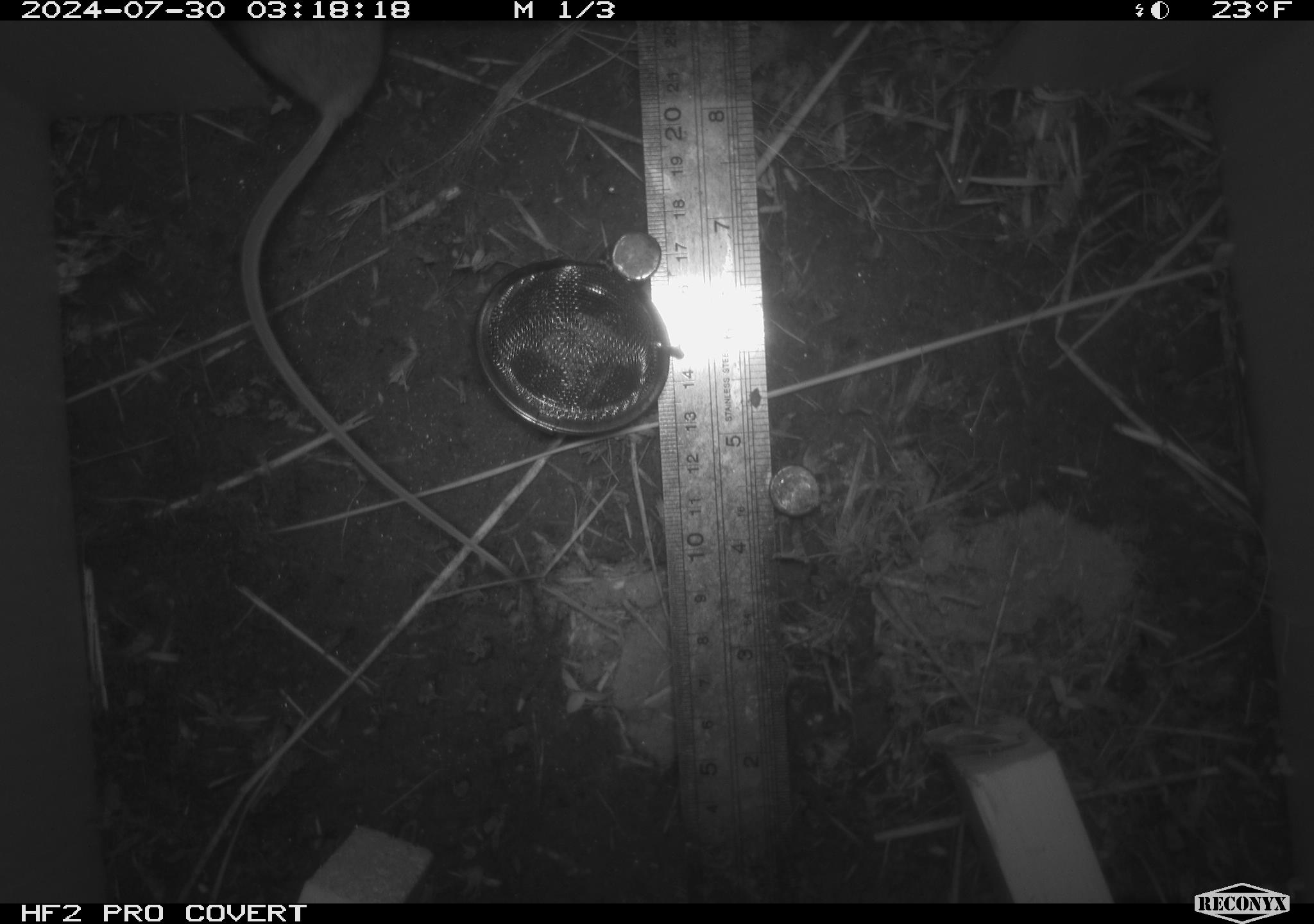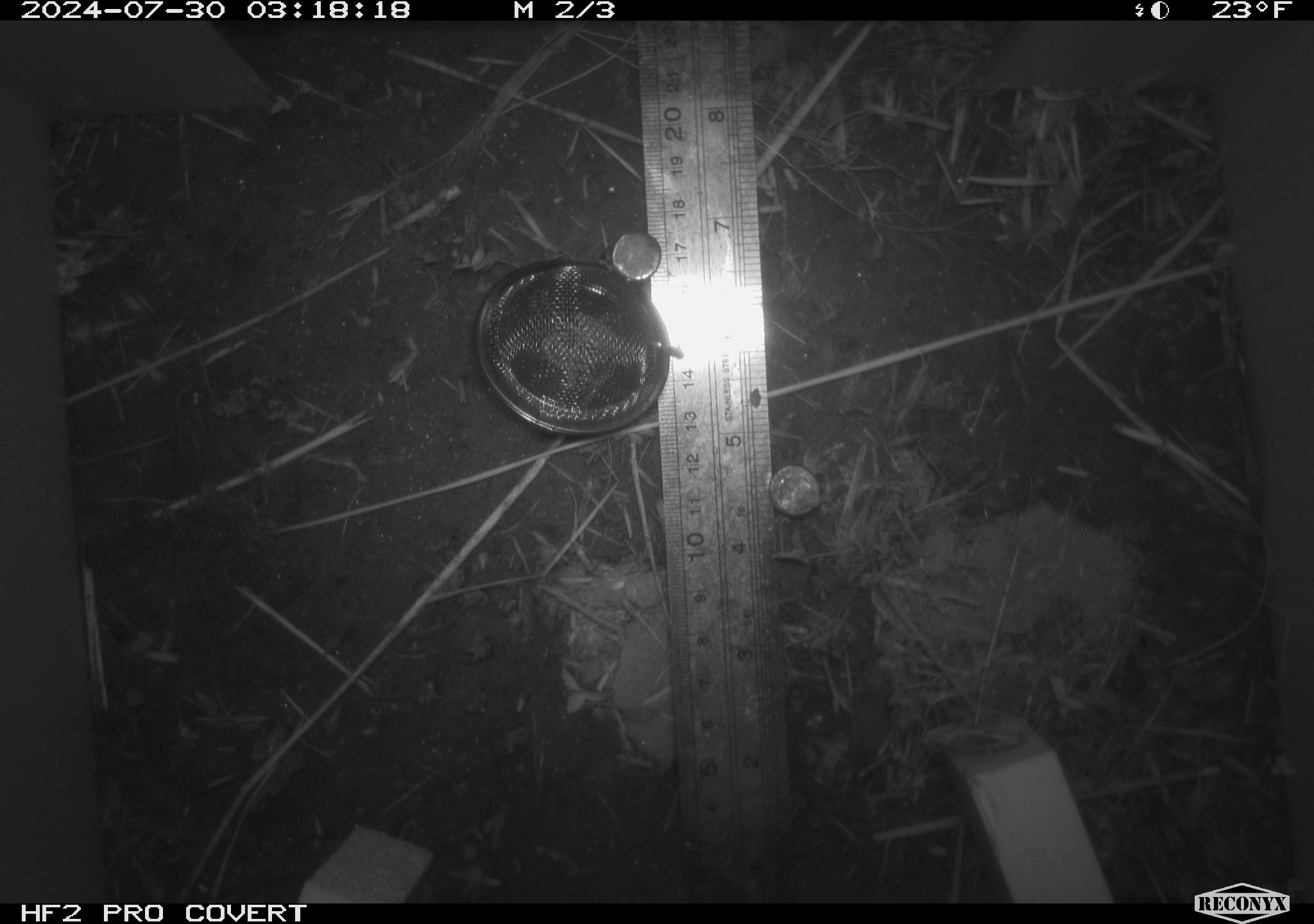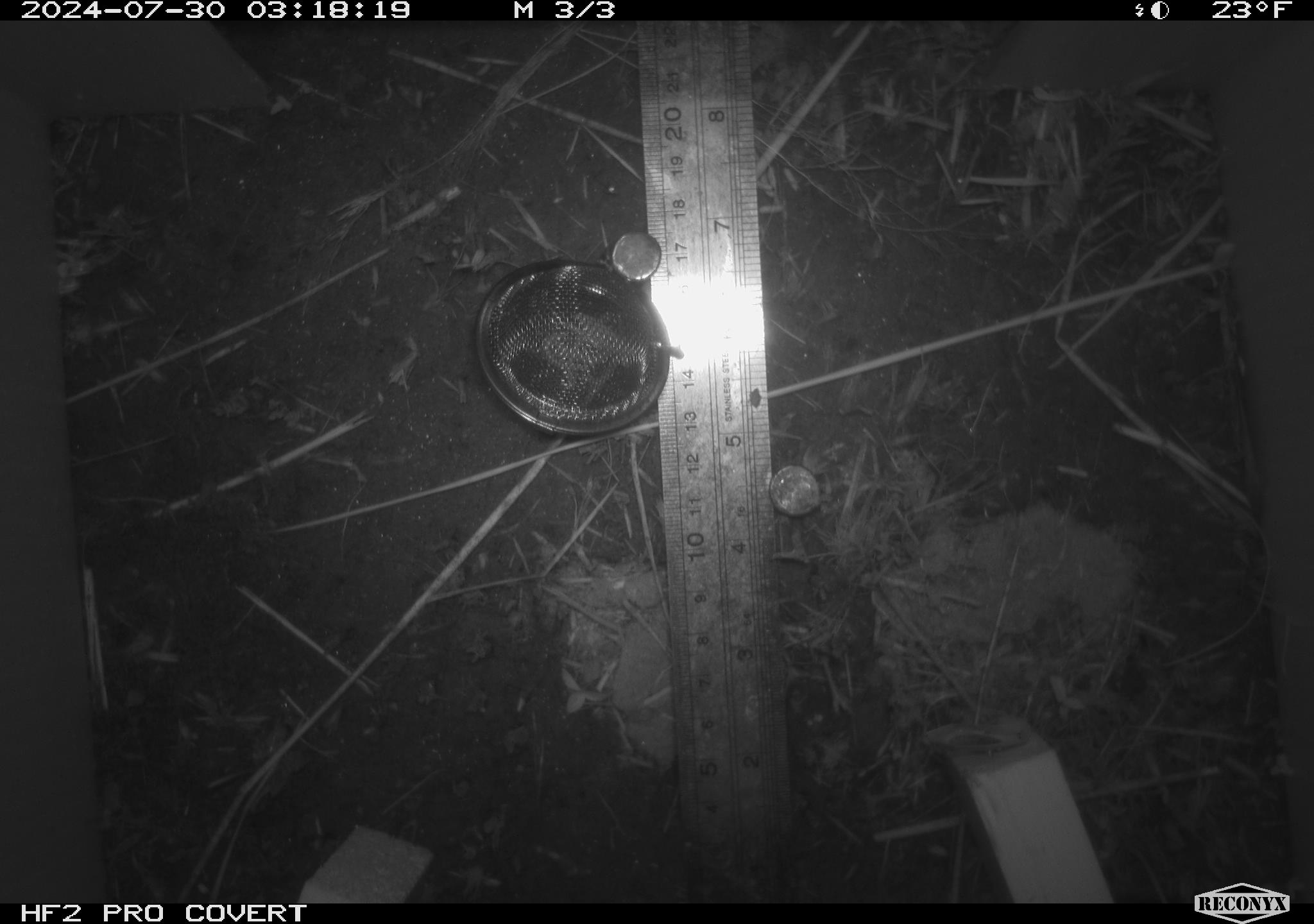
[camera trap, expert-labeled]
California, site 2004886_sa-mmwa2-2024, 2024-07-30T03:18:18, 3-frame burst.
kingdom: Animalia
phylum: Chordata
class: Mammalia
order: Rodentia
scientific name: Rodentia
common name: mouse species